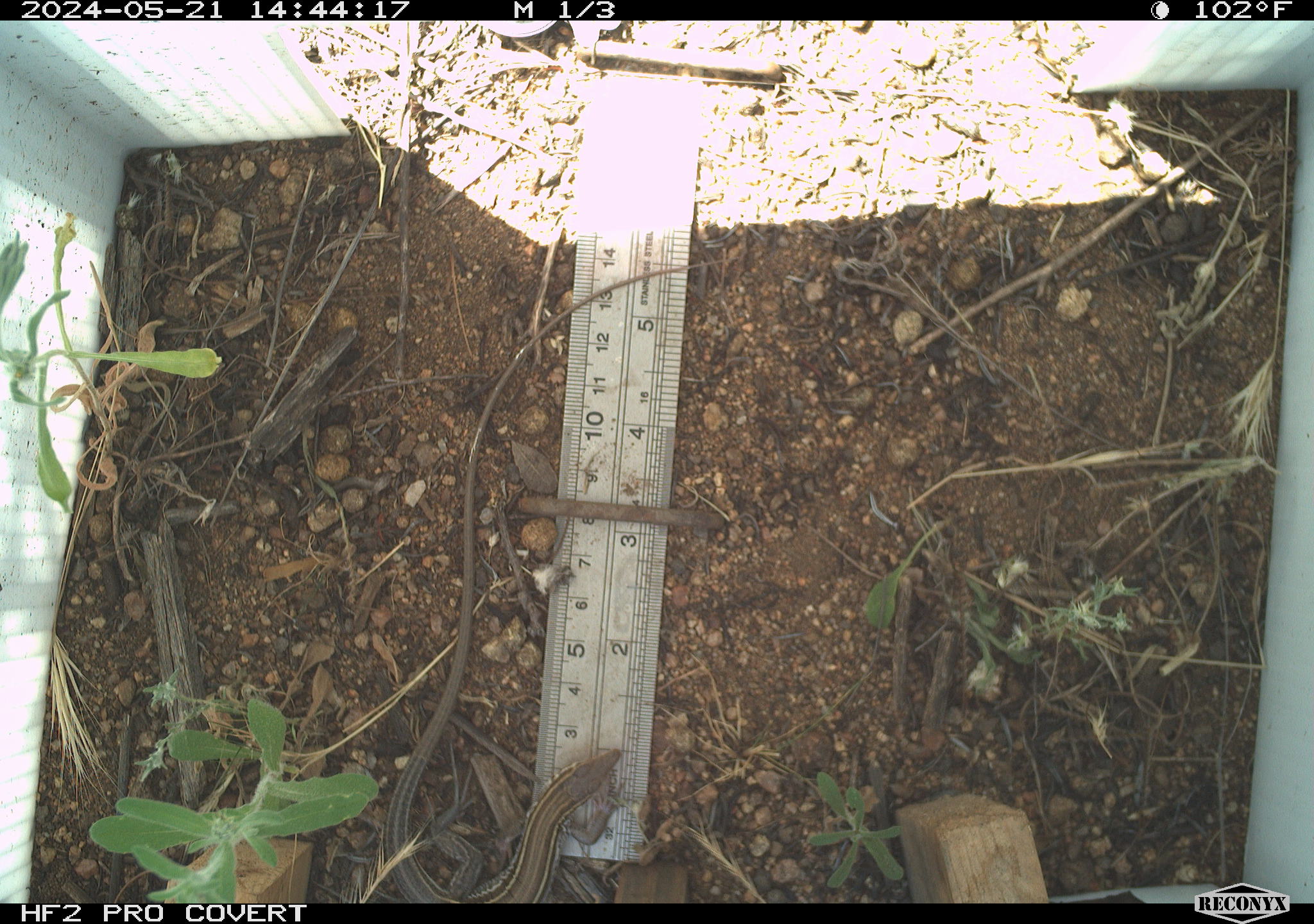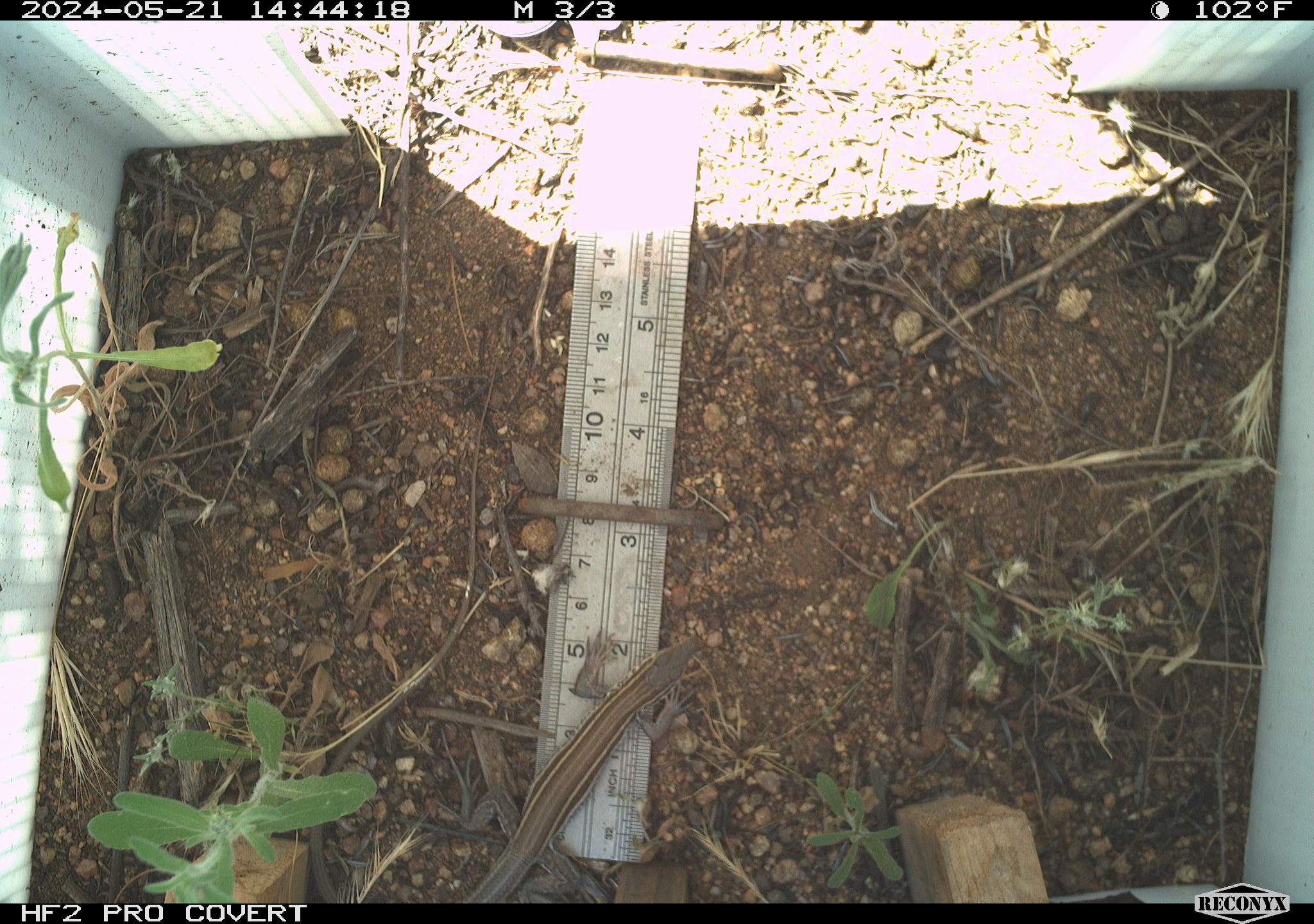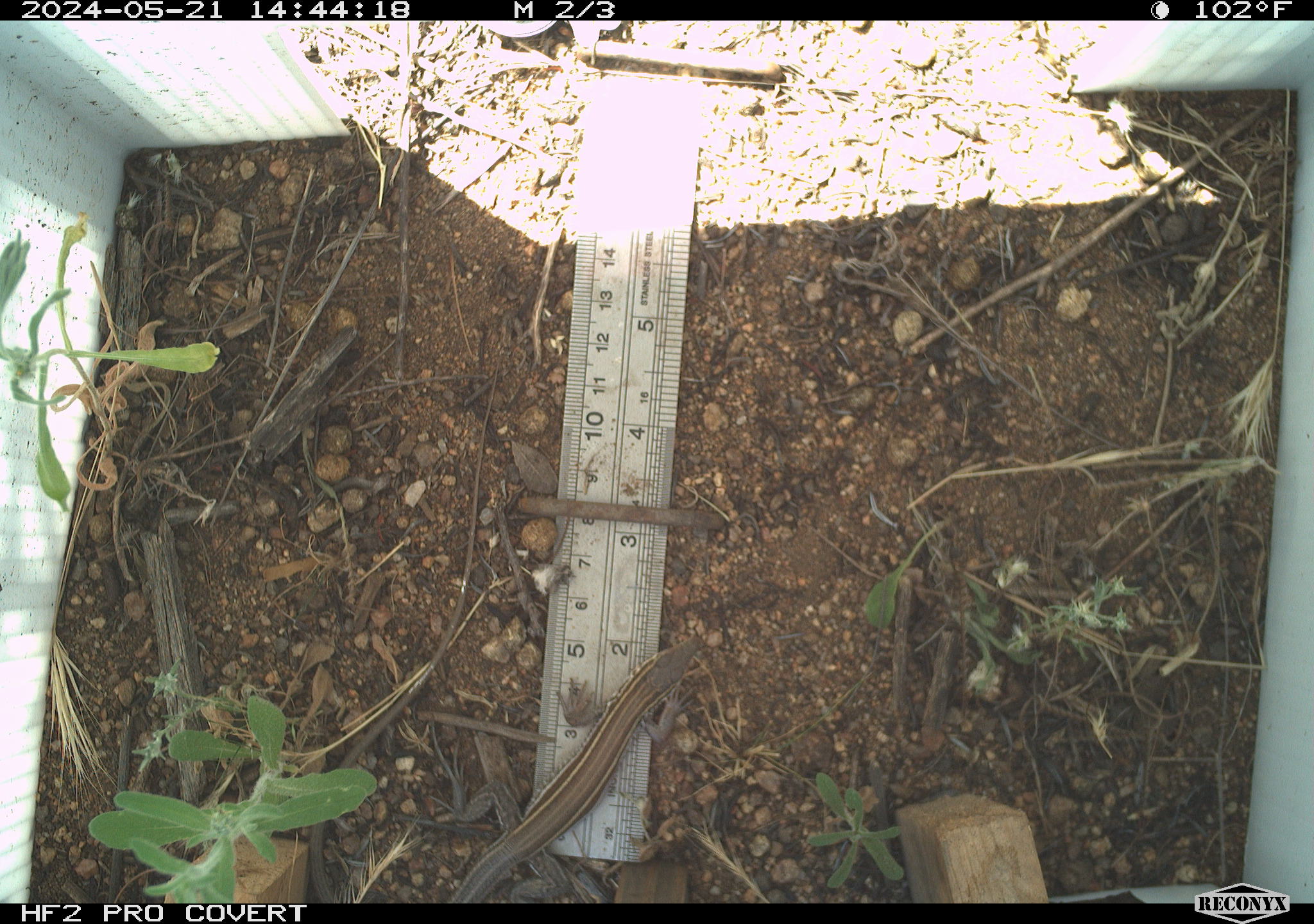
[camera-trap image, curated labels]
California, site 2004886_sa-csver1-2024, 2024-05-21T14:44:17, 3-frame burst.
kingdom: Animalia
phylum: Chordata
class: Reptilia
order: Squamata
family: Scincidae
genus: Plestiodon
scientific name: Plestiodon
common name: blue-tailed skinks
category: plestiodon species